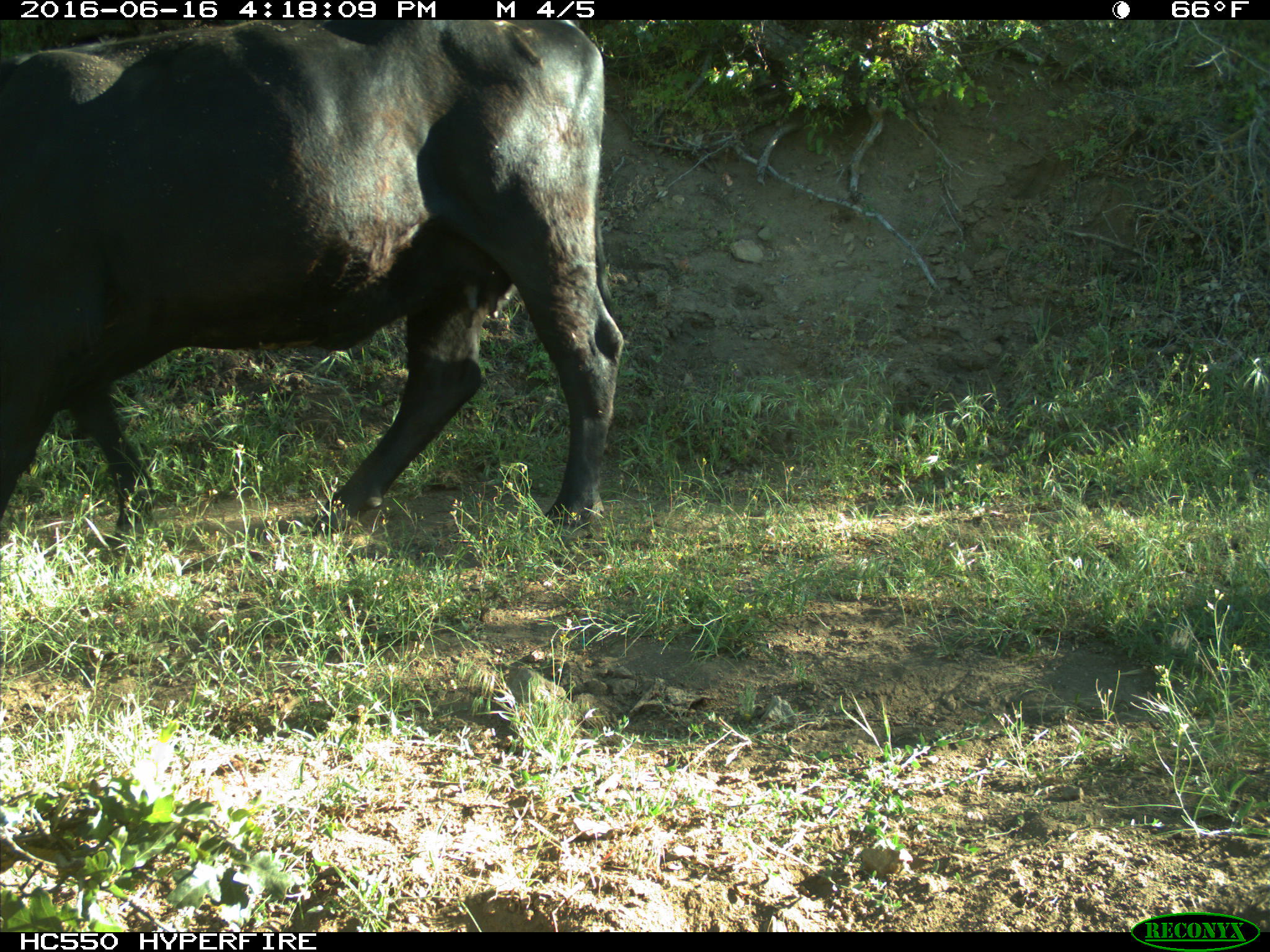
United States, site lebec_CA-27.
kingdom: Animalia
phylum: Chordata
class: Mammalia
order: Artiodactyla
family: Bovidae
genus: Bos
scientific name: Bos taurus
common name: domestic cow